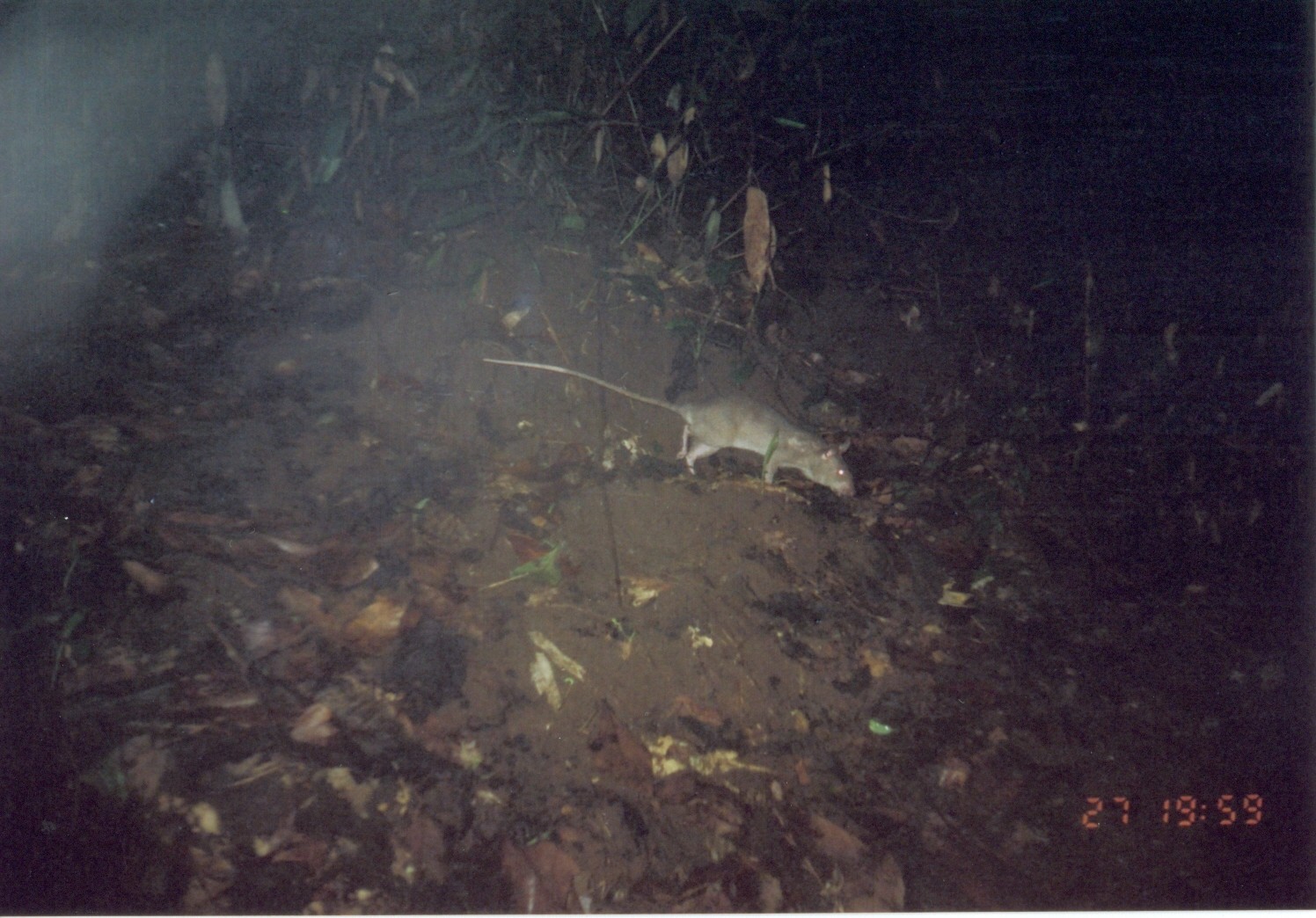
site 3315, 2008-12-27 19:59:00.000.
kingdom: Animalia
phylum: Chordata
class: Mammalia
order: Rodentia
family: Nesomyidae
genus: Cricetomys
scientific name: Cricetomys gambianus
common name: african giant pouched rat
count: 1